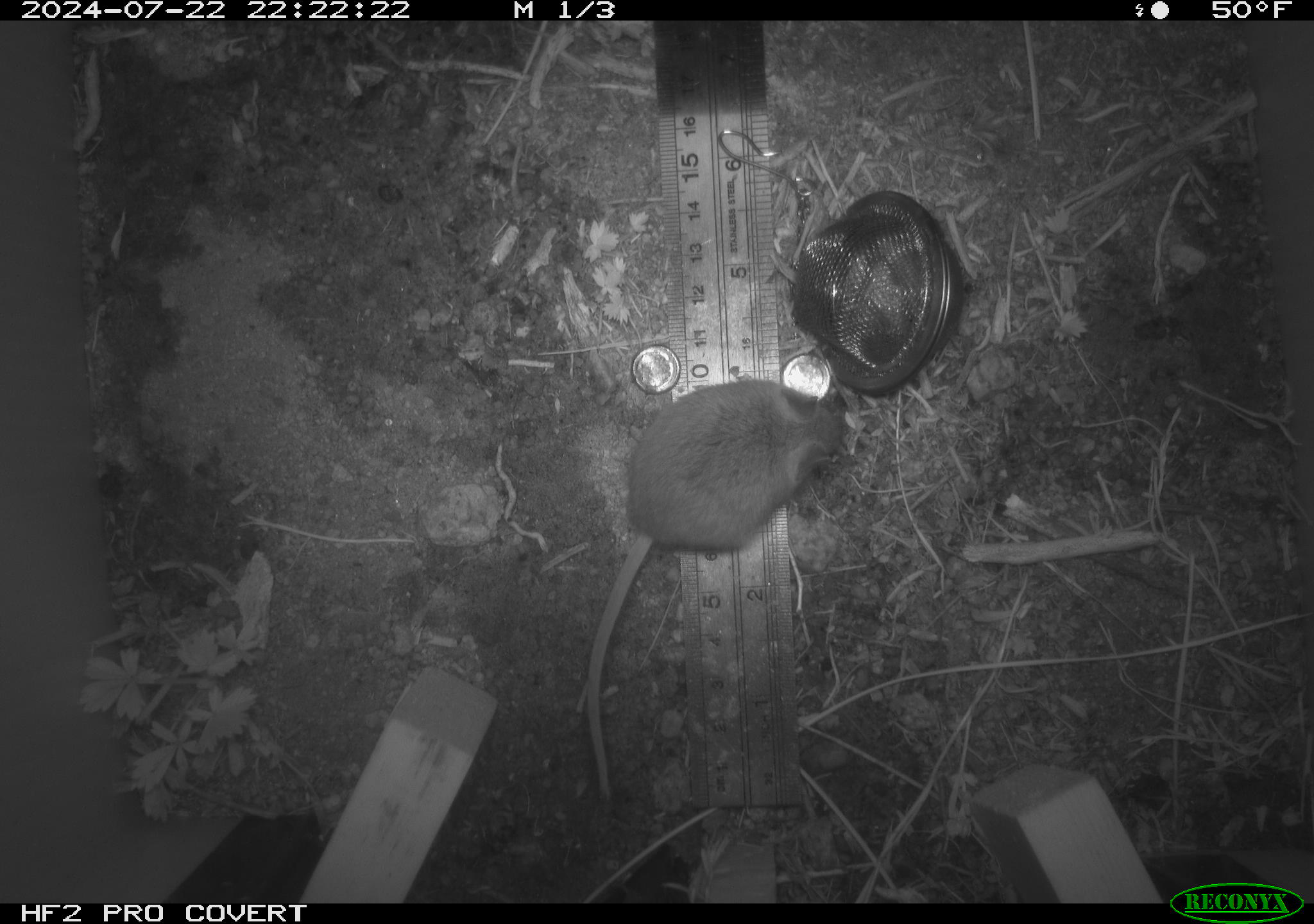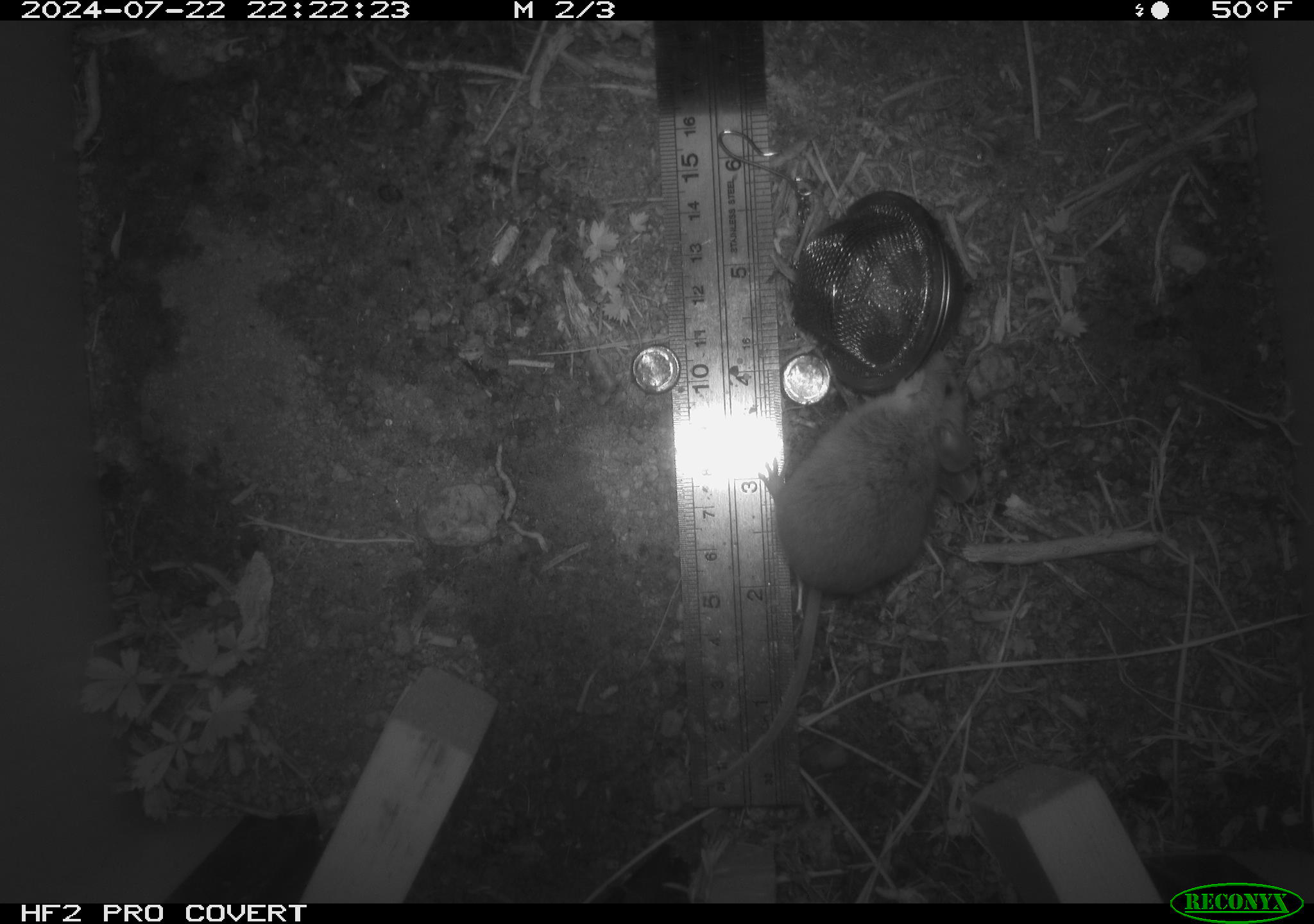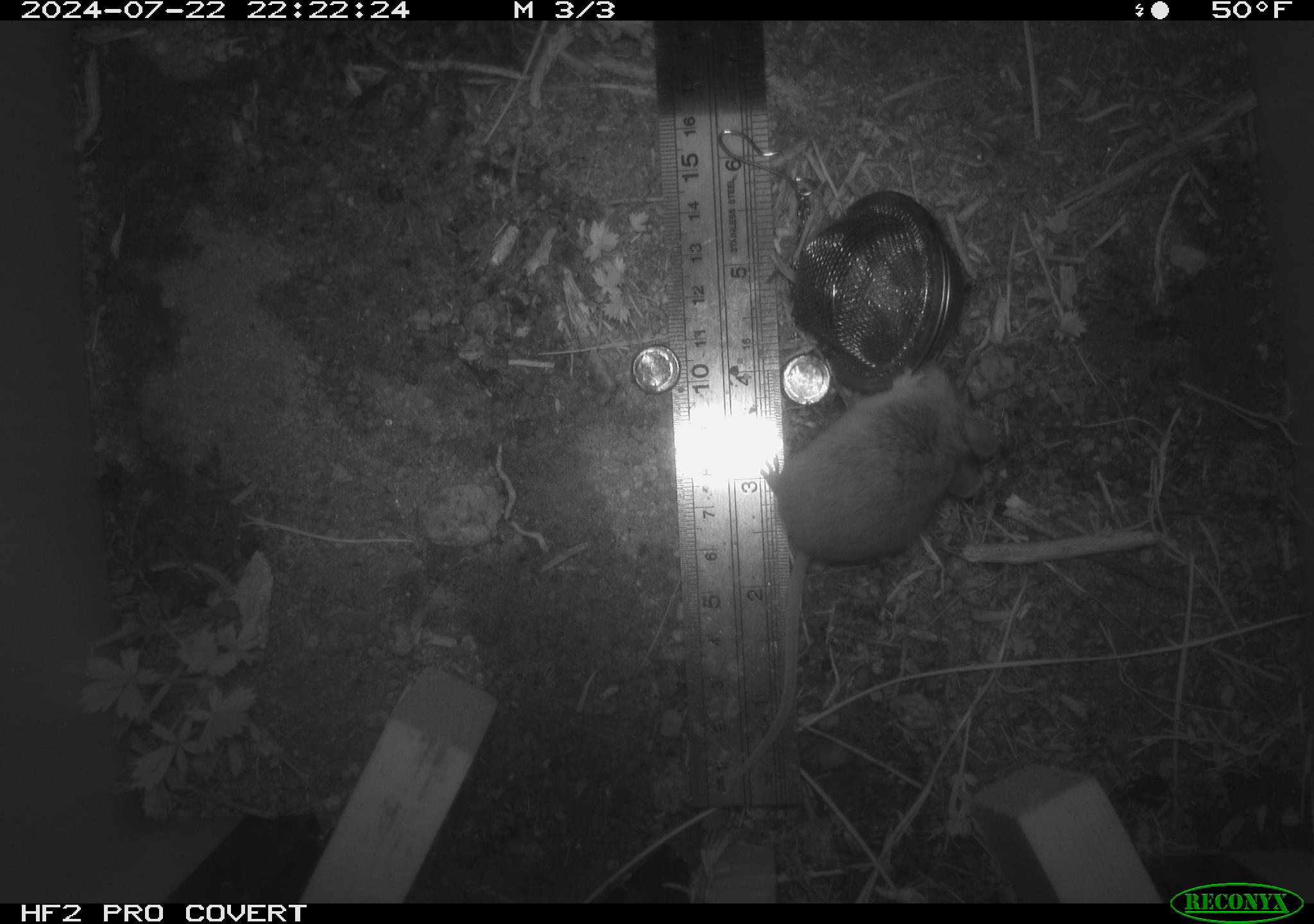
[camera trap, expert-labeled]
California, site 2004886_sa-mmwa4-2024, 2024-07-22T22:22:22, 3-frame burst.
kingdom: Animalia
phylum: Chordata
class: Mammalia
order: Rodentia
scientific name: Rodentia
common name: mouse species